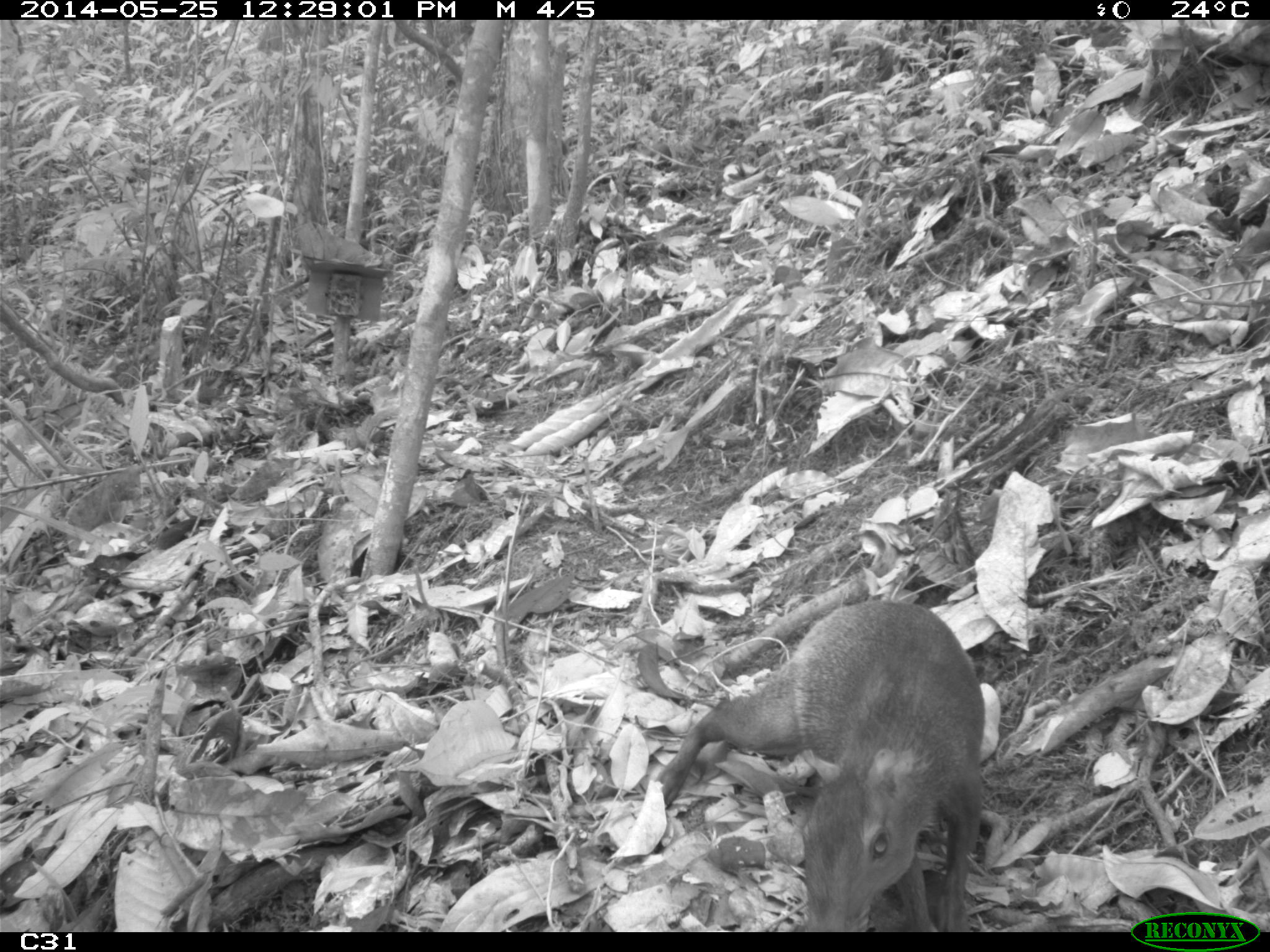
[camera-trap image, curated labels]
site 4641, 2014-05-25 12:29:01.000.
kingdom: Animalia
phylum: Chordata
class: Mammalia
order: Rodentia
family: Dasyproctidae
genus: Dasyprocta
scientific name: Dasyprocta leporina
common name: red-rumped agouti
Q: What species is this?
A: Dasyprocta leporina (red-rumped agouti).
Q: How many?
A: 3.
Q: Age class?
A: Adult.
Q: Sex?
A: Female.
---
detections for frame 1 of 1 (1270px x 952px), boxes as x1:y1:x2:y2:
dasyprocta leporina: 652:598:986:931